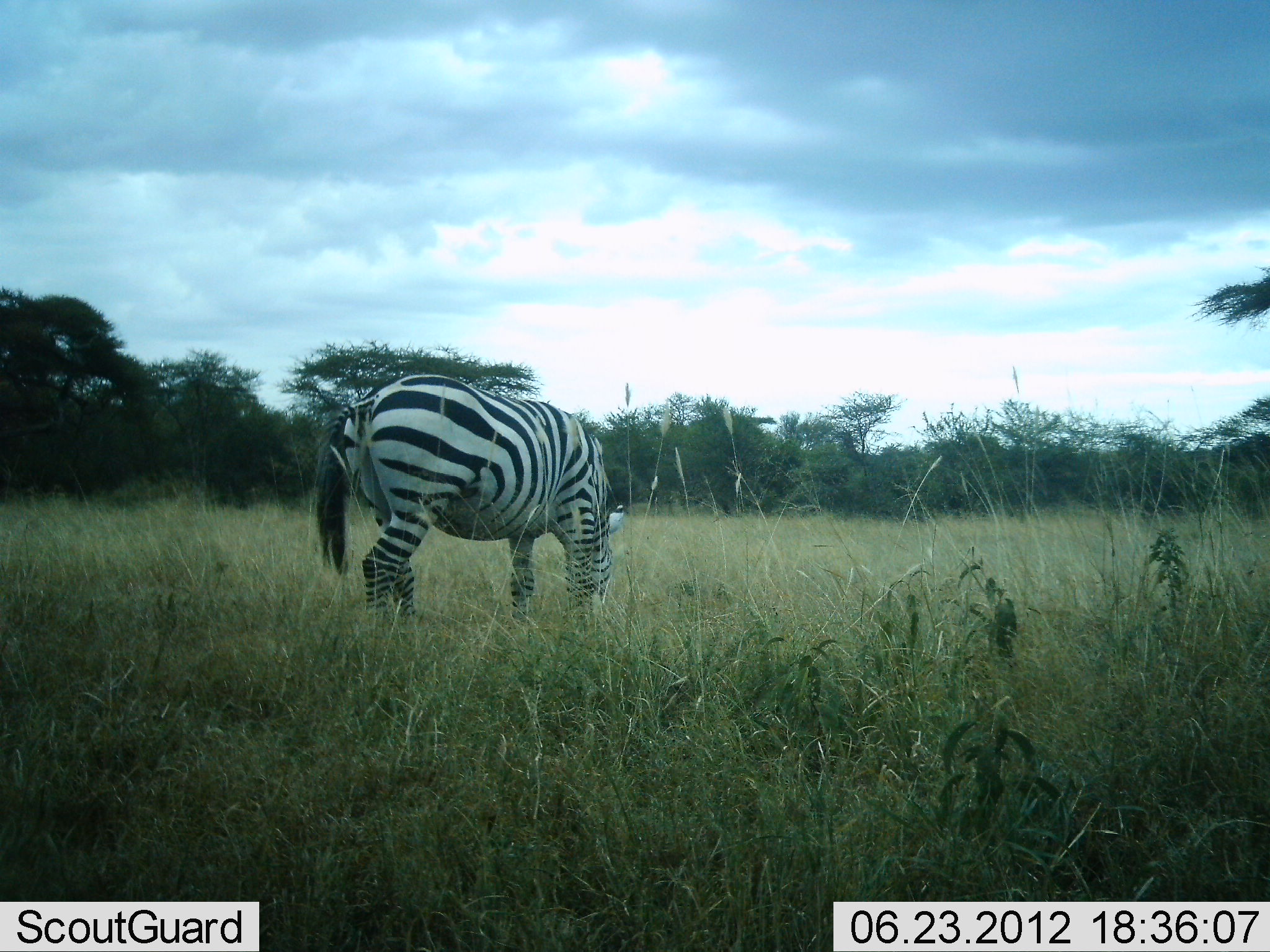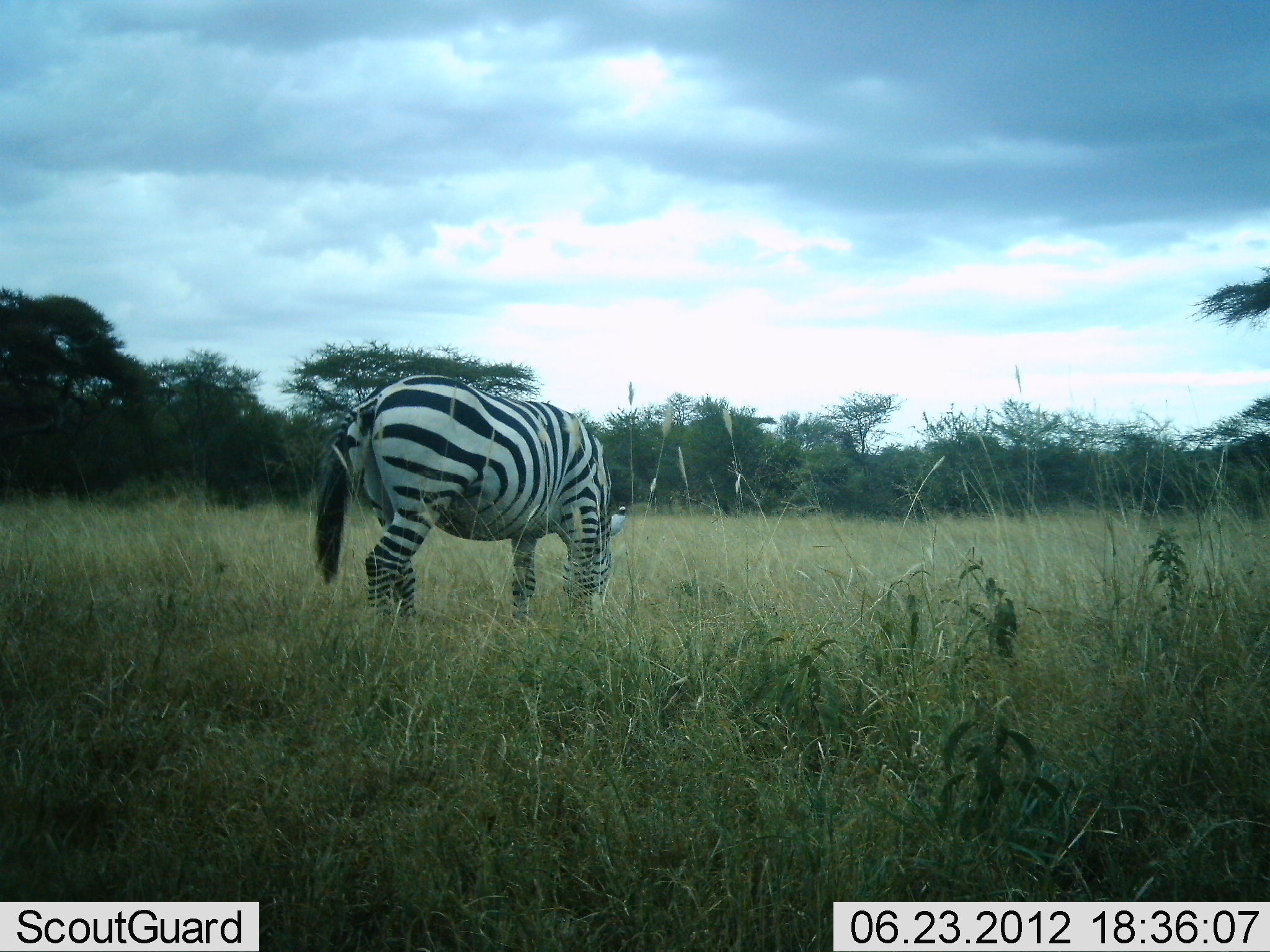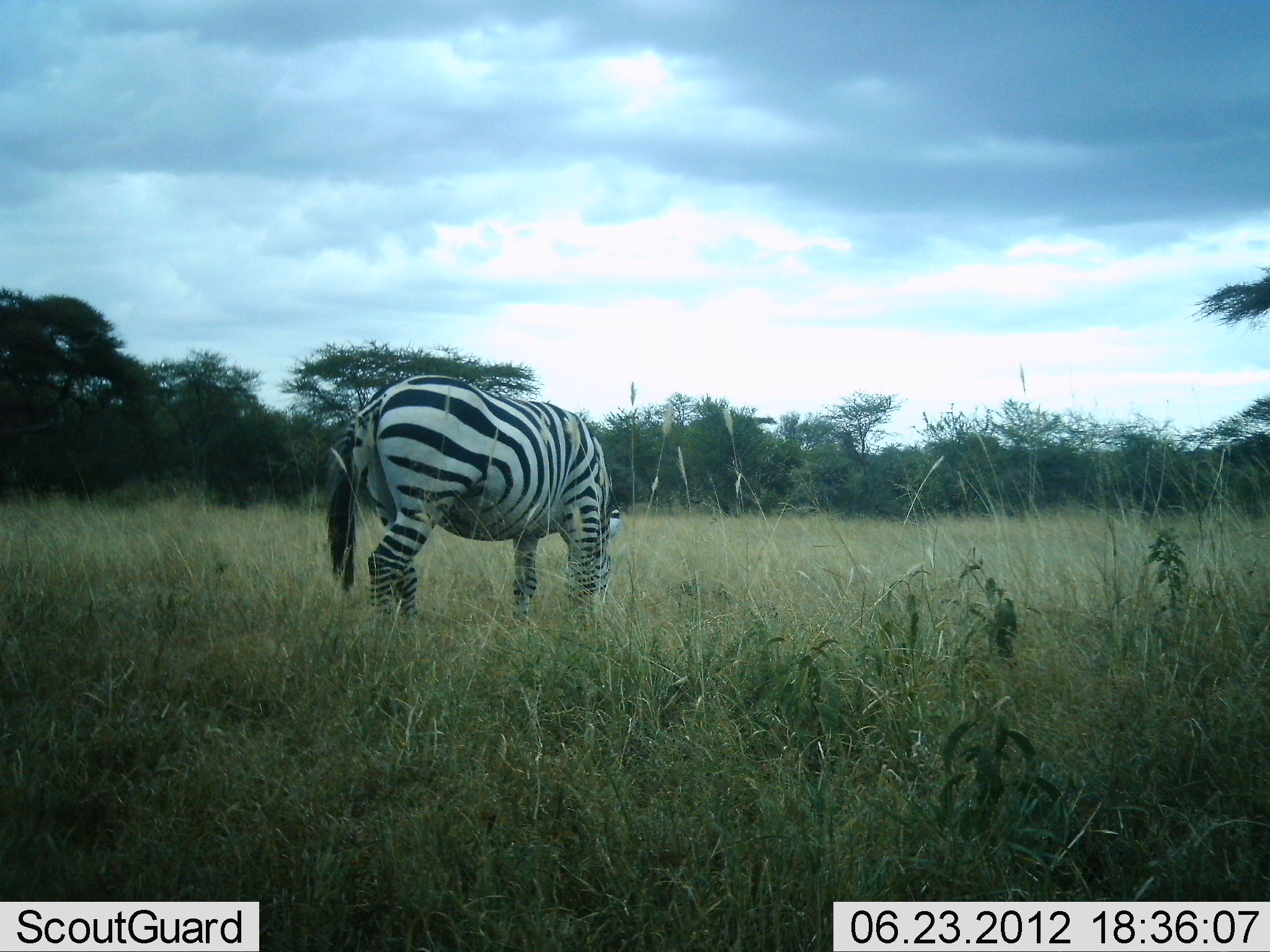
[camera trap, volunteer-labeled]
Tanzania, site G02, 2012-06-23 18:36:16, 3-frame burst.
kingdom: Animalia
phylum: Chordata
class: Mammalia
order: Perissodactyla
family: Equidae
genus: Equus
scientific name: Equus quagga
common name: plains zebra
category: zebra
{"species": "zebra (plains zebra) (Equus quagga)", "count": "1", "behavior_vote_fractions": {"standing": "20%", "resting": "0%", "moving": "10%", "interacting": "0%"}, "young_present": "0%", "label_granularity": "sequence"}